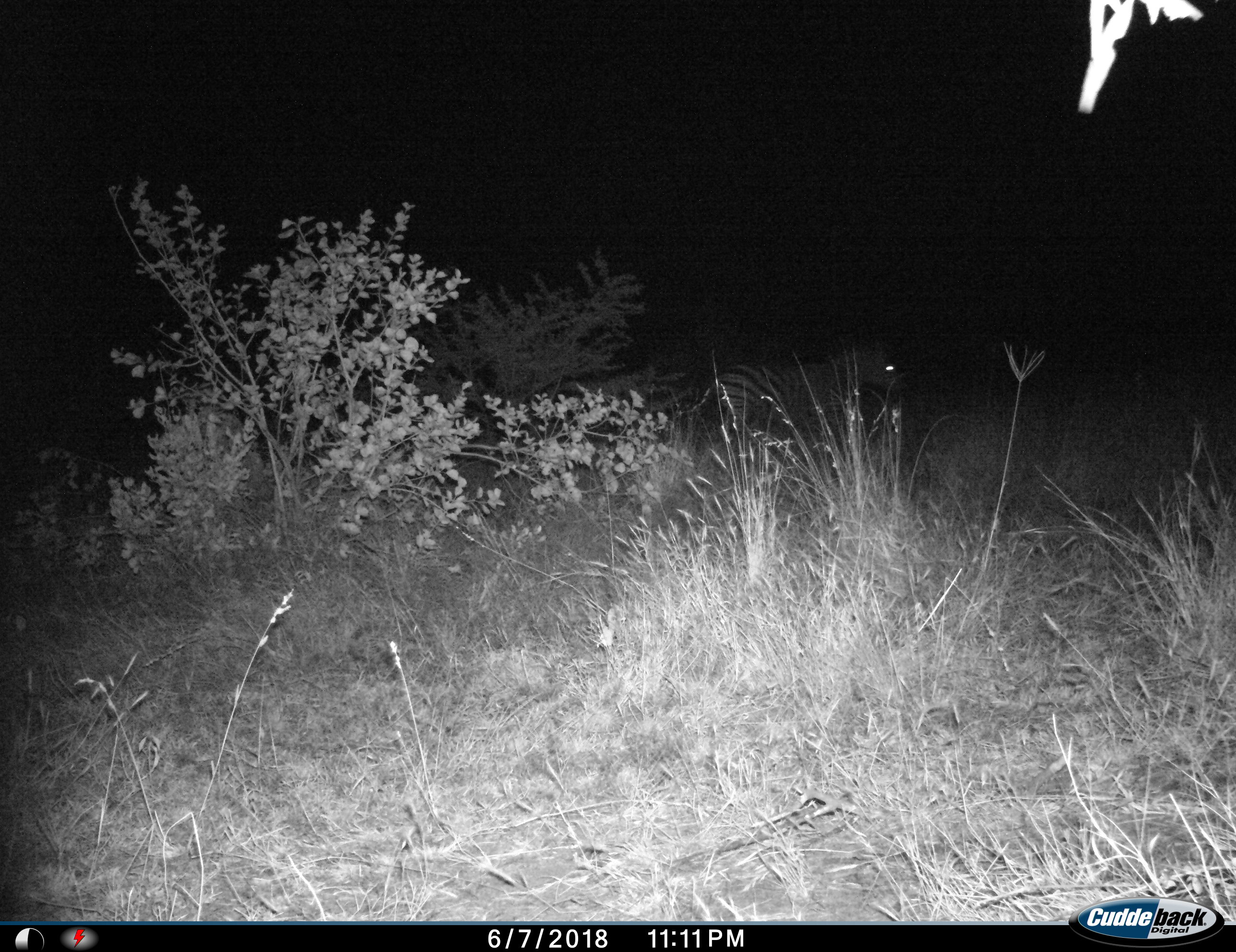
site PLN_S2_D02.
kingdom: Animalia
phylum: Chordata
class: Mammalia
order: Perissodactyla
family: Equidae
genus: Equus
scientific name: Equus quagga burchellii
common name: burchell's zebra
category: zebraburchells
Zebraburchells (burchell's zebra) (Equus quagga burchellii), count 1. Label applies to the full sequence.